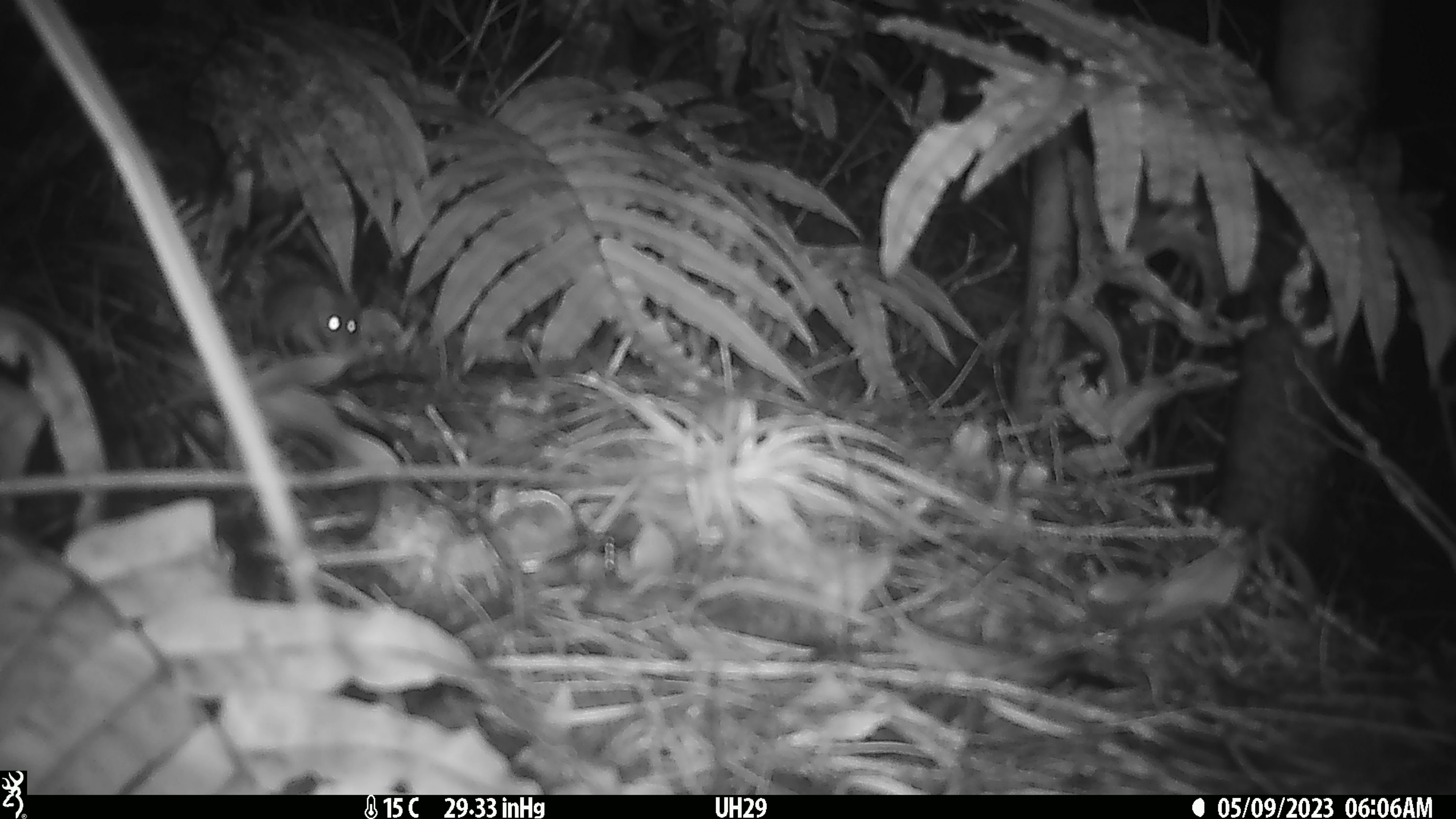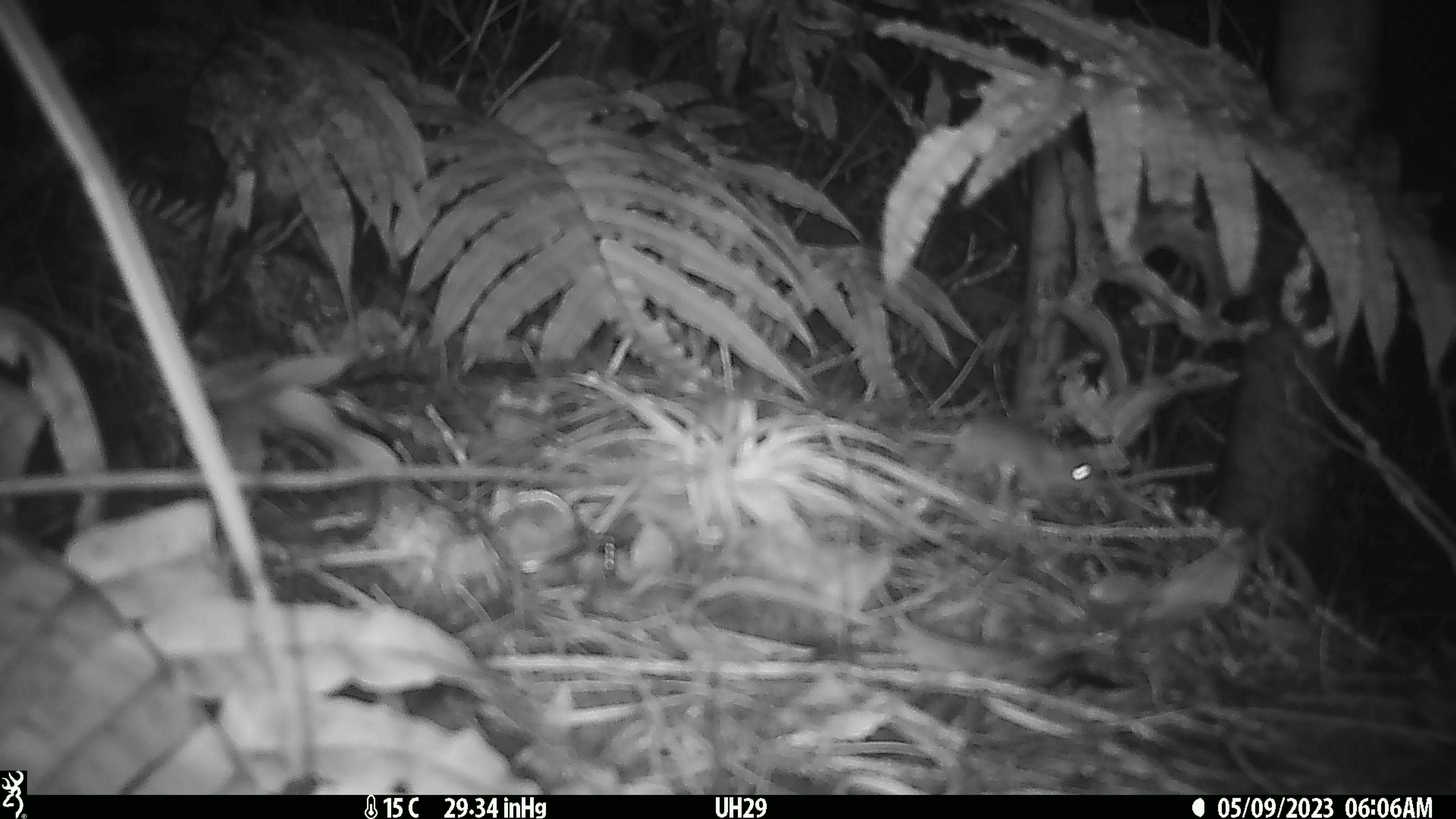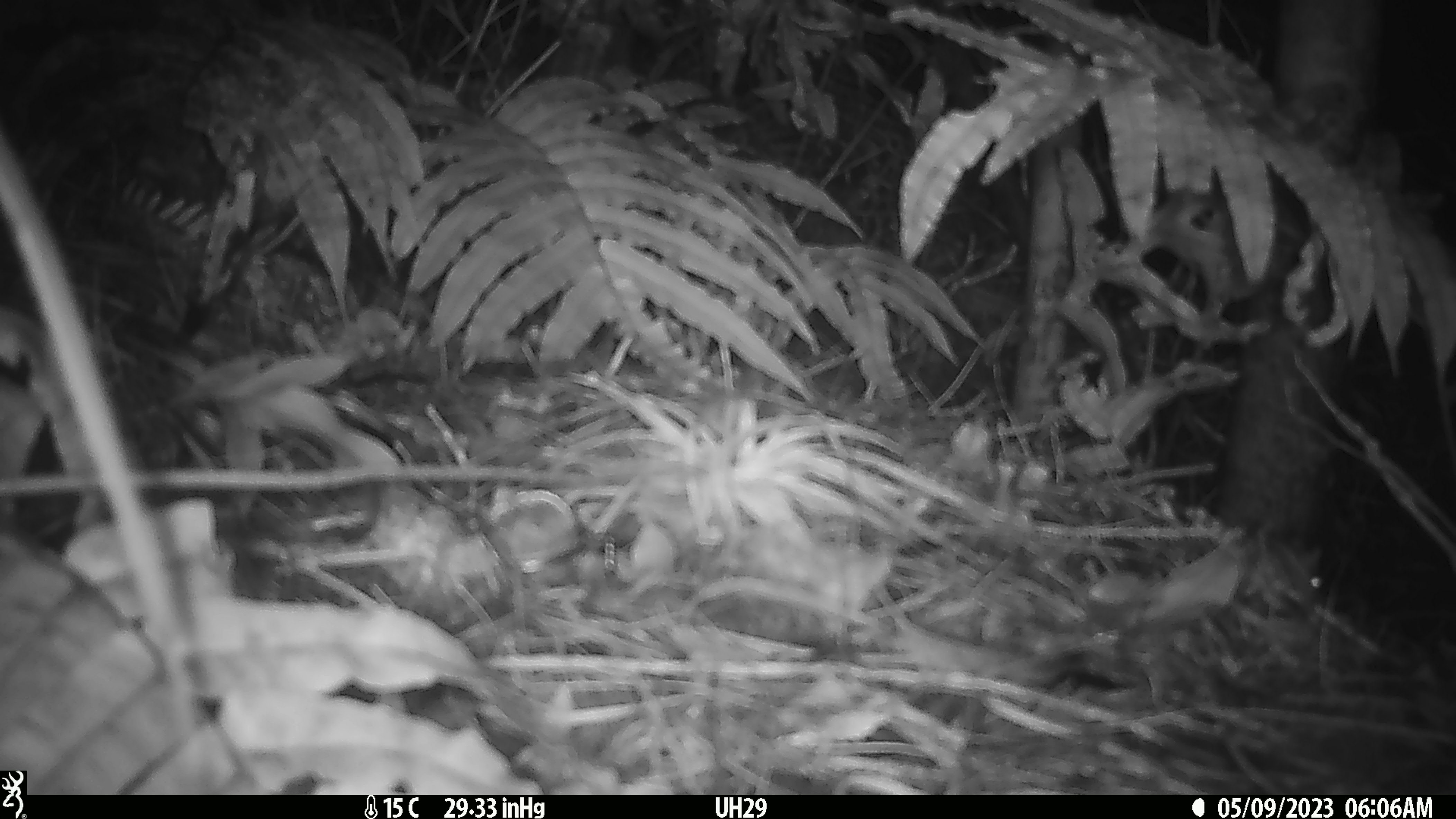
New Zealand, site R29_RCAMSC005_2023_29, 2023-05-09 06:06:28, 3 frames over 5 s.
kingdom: Animalia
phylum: Chordata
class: Mammalia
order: Rodentia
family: Muridae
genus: Mus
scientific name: Mus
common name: mouse